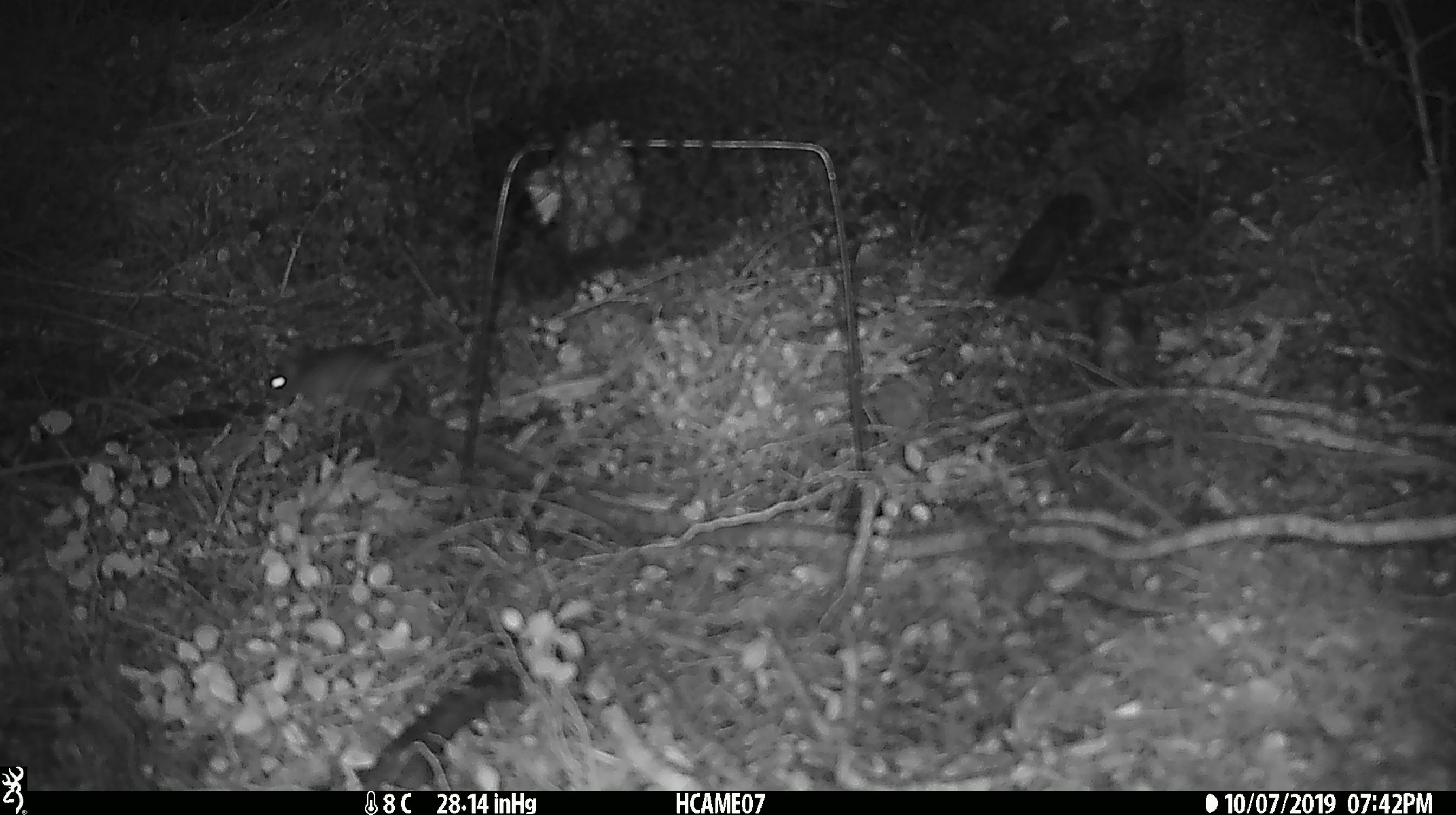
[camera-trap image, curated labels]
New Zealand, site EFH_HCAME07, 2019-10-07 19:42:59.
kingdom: Animalia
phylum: Chordata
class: Mammalia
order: Rodentia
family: Muridae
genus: Mus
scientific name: Mus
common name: mouse